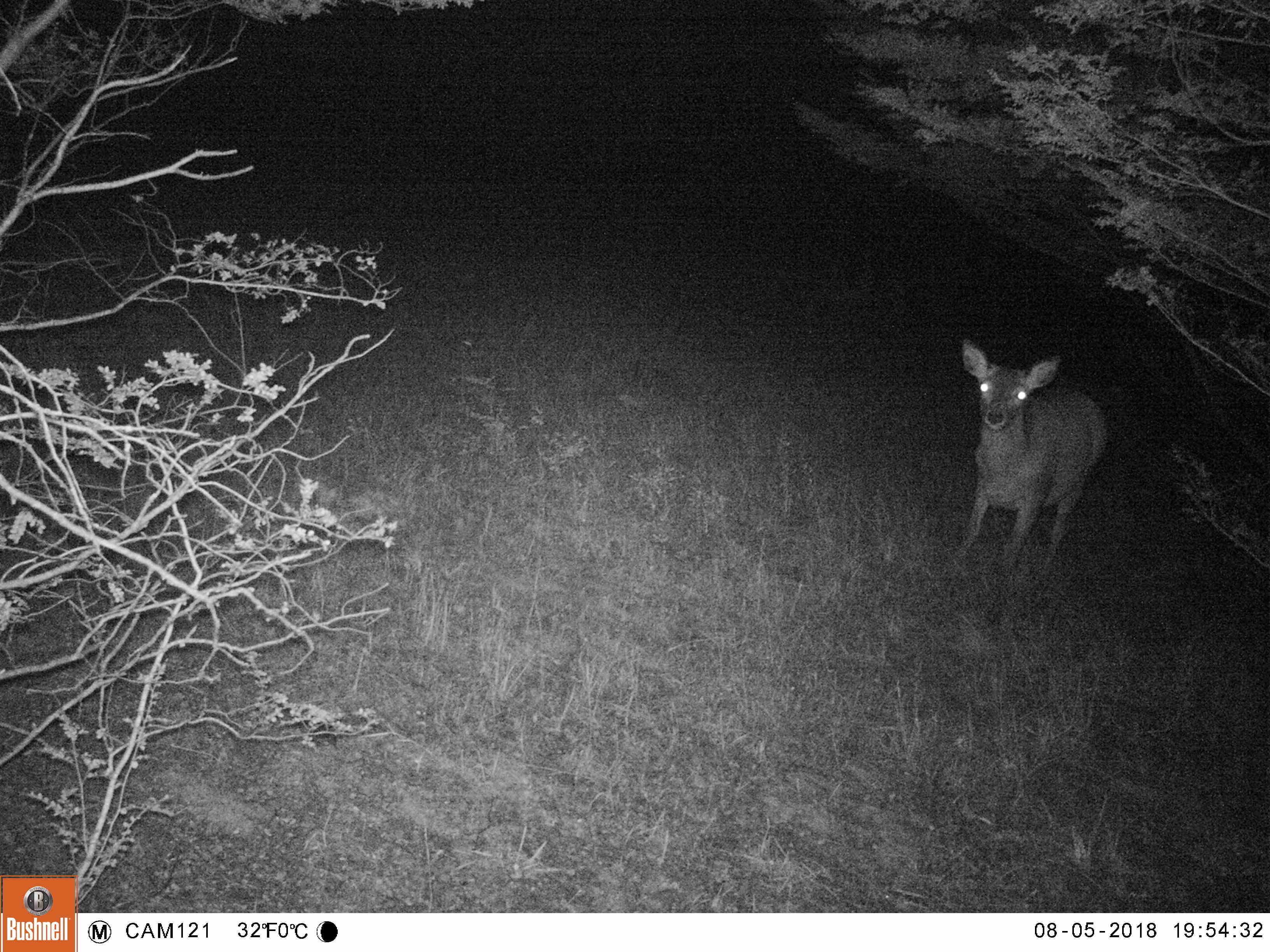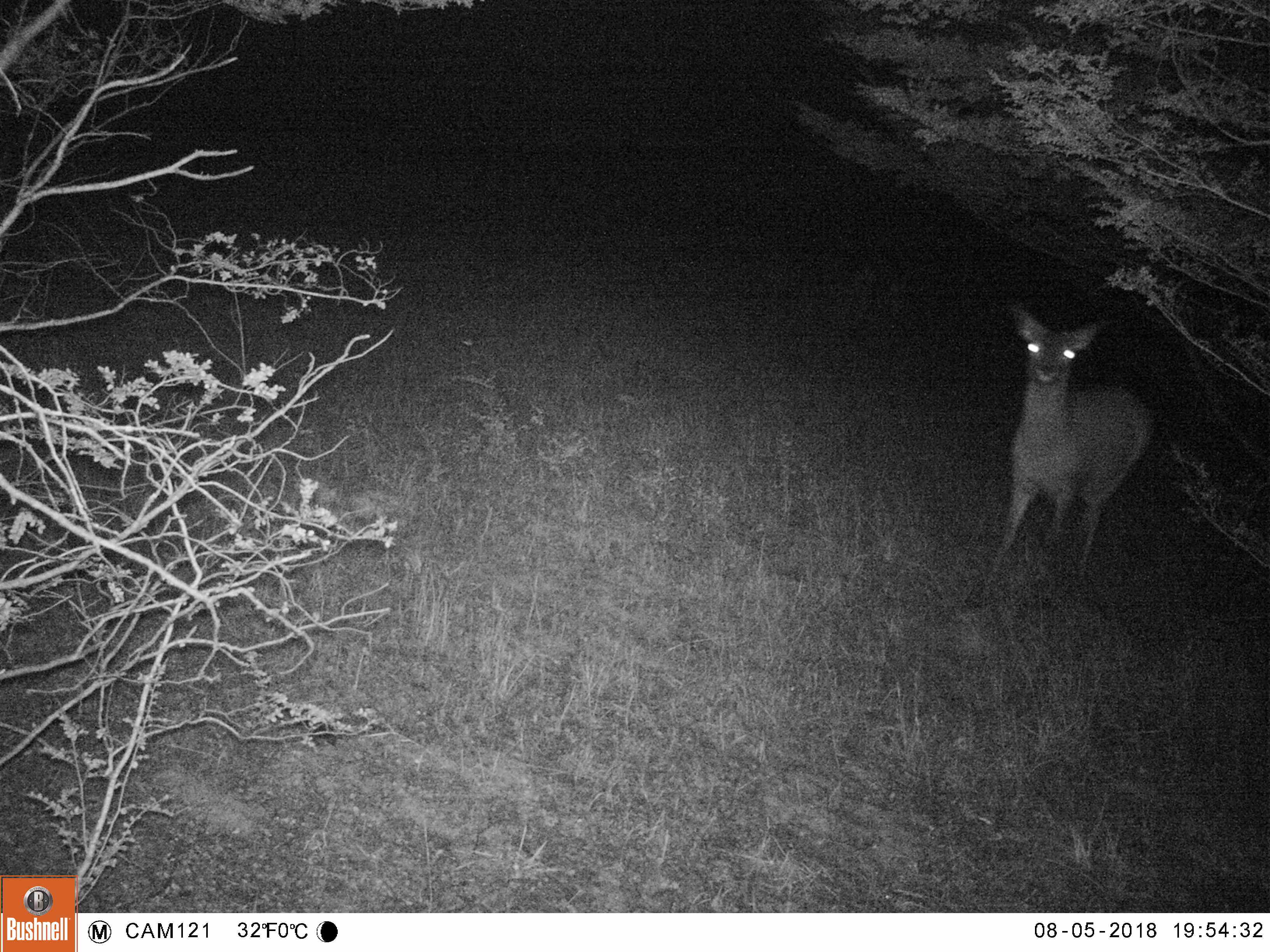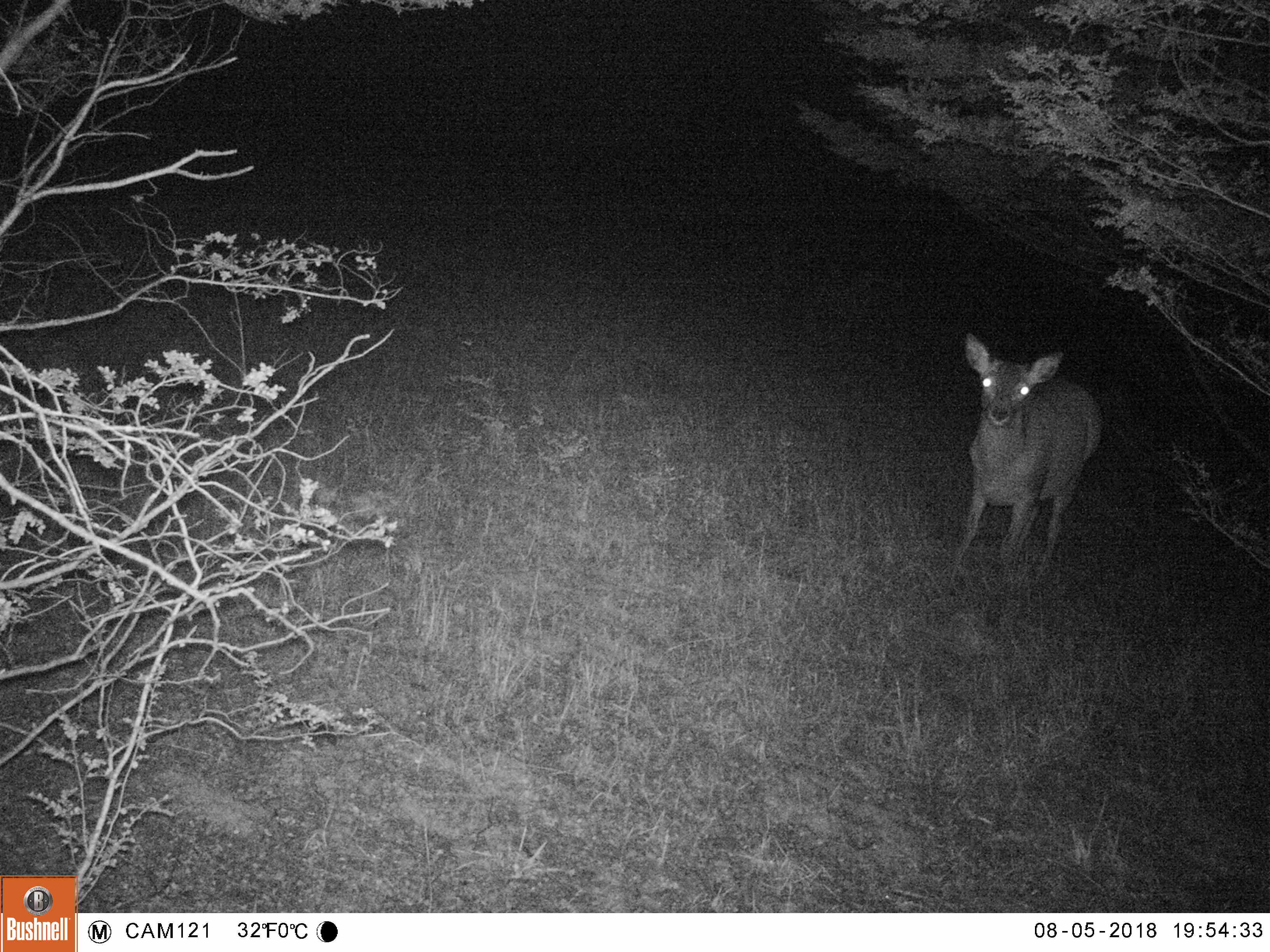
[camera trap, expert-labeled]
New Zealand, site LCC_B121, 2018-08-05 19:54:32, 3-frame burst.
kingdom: Animalia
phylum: Chordata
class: Mammalia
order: Artiodactyla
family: Cervidae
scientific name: Cervidae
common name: deer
Deer (Cervidae).